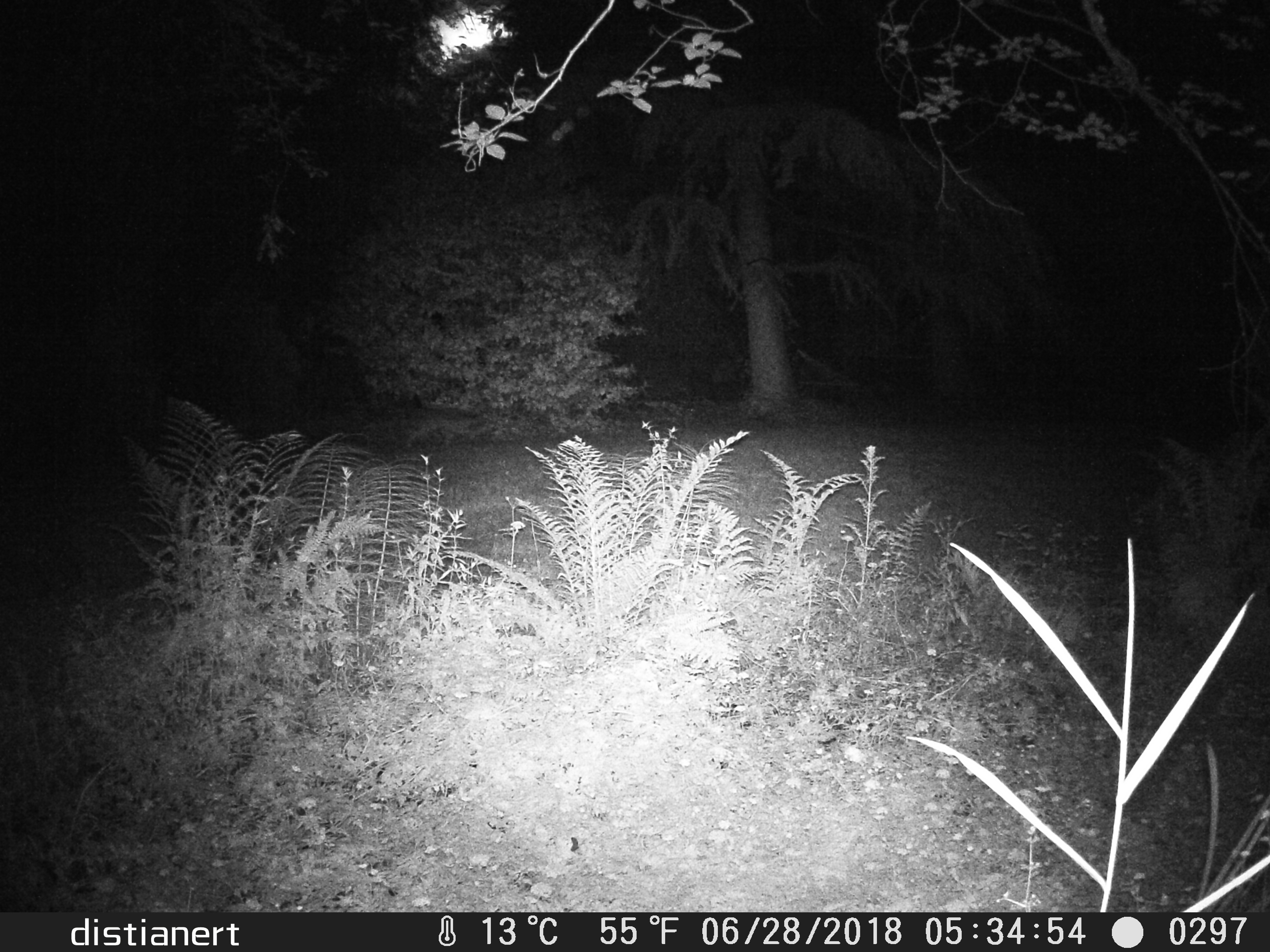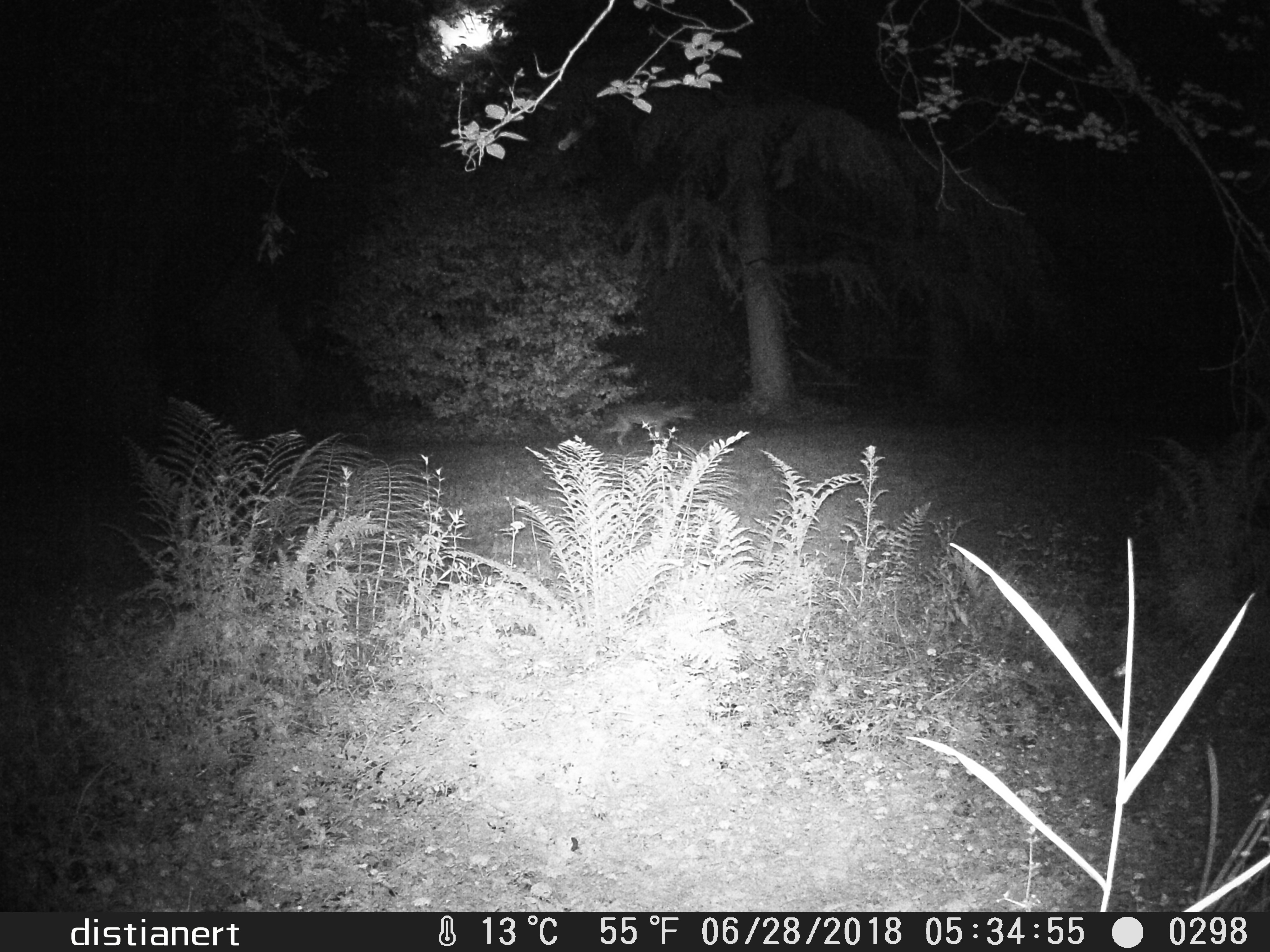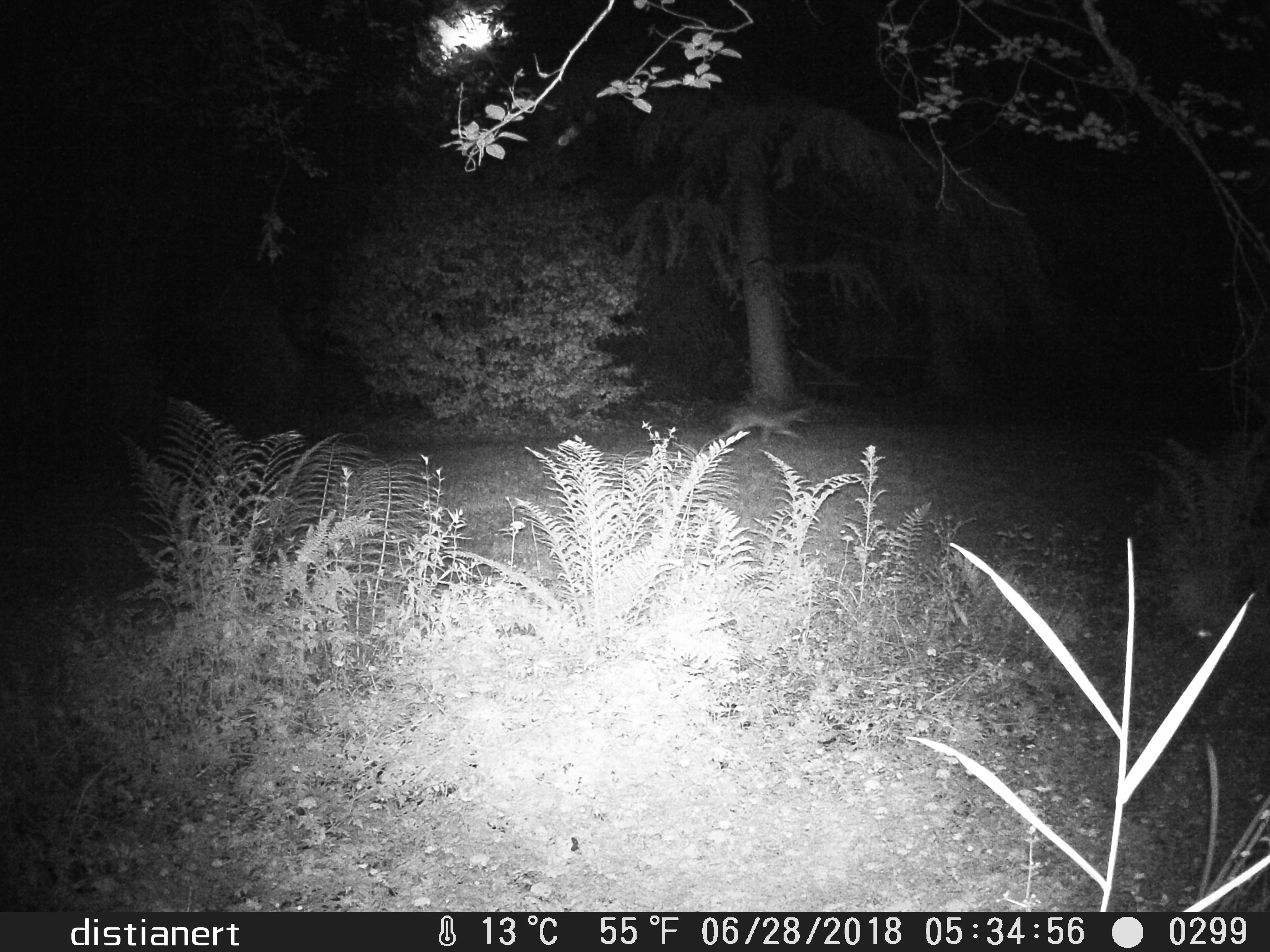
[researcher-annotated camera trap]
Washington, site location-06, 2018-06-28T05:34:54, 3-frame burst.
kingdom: Animalia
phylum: Chordata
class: Mammalia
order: Carnivora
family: Canidae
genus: Canis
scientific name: Canis latrans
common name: coyote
Coyote (Canis latrans).